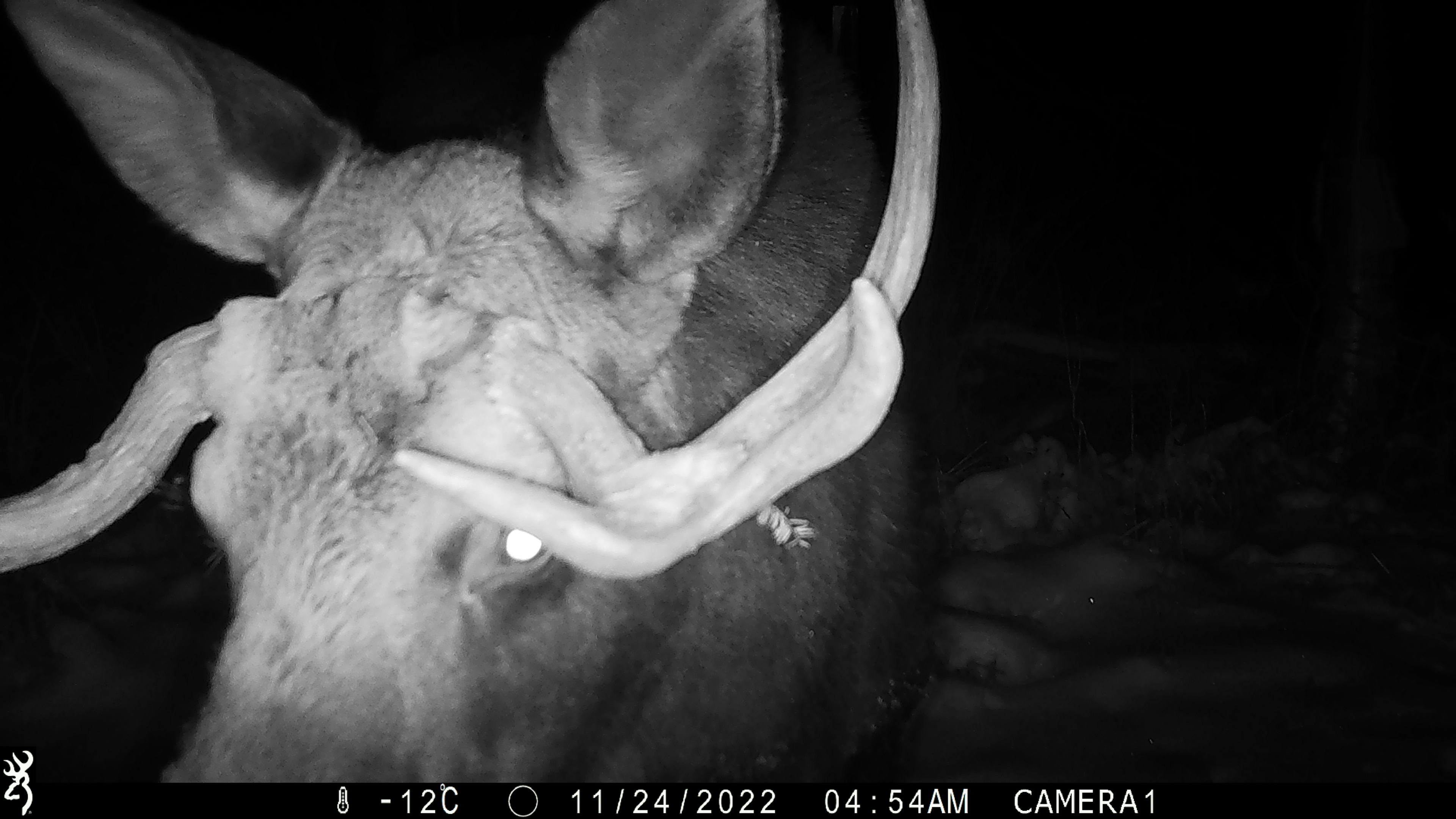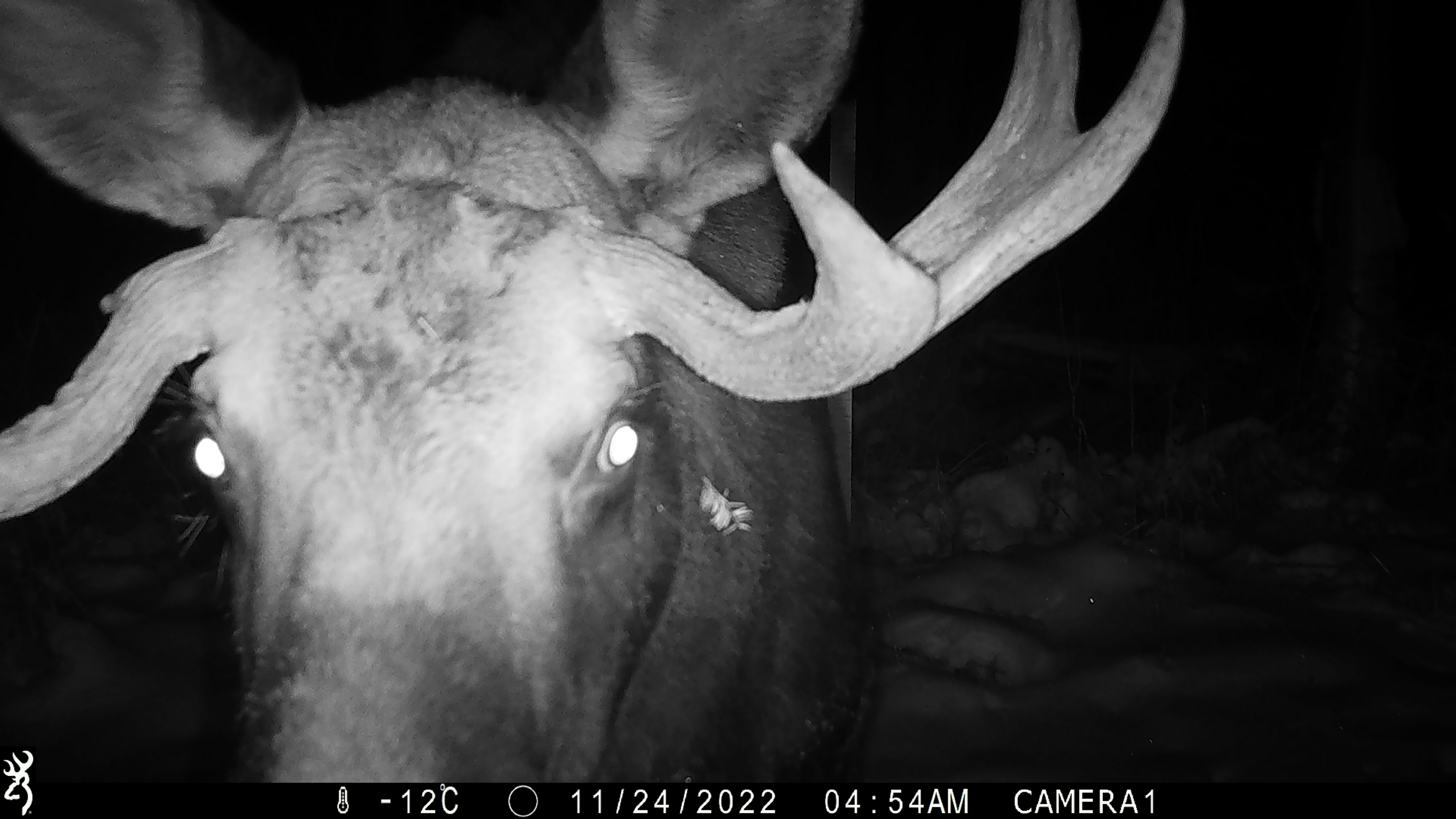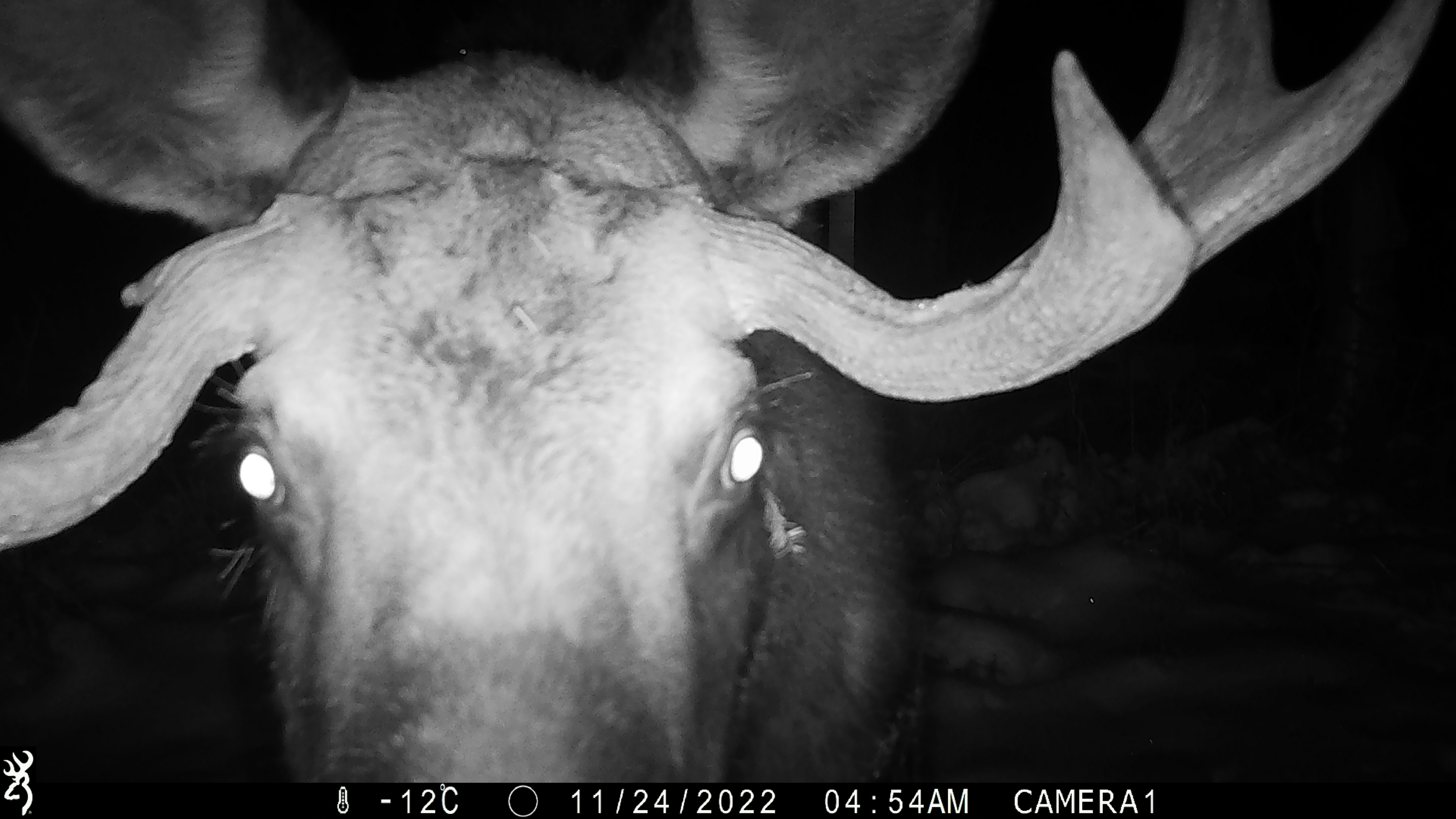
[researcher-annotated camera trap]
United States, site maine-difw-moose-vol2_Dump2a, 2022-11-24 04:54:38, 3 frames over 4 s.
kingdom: Animalia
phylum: Chordata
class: Mammalia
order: Artiodactyla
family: Cervidae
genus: Alces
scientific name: Alces alces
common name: moose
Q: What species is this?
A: Moose (Alces alces).